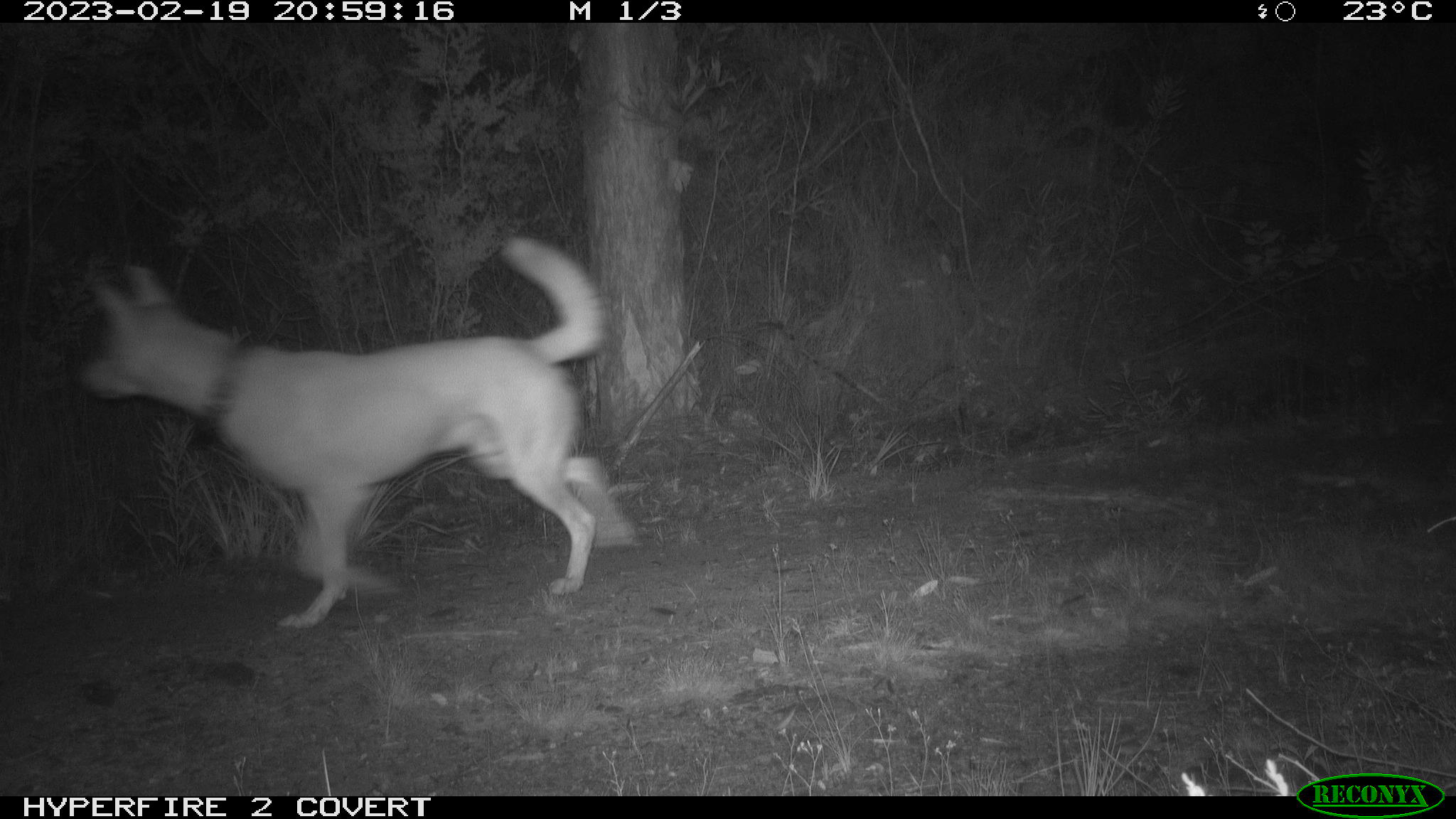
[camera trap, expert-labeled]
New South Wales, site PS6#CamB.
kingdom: Animalia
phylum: Chordata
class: Mammalia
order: Carnivora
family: Canidae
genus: Canis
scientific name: Canis familiaris dingo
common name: dingo